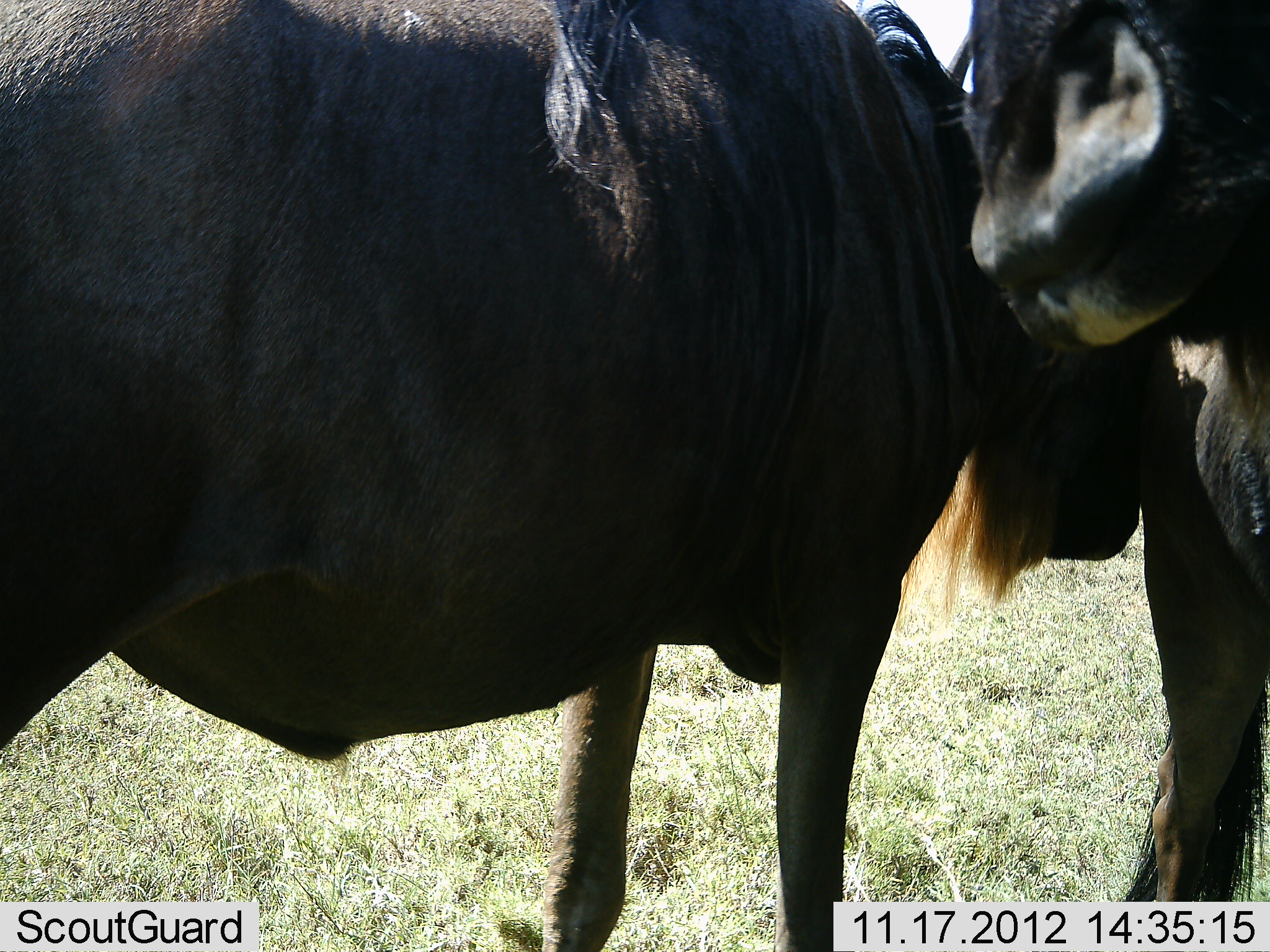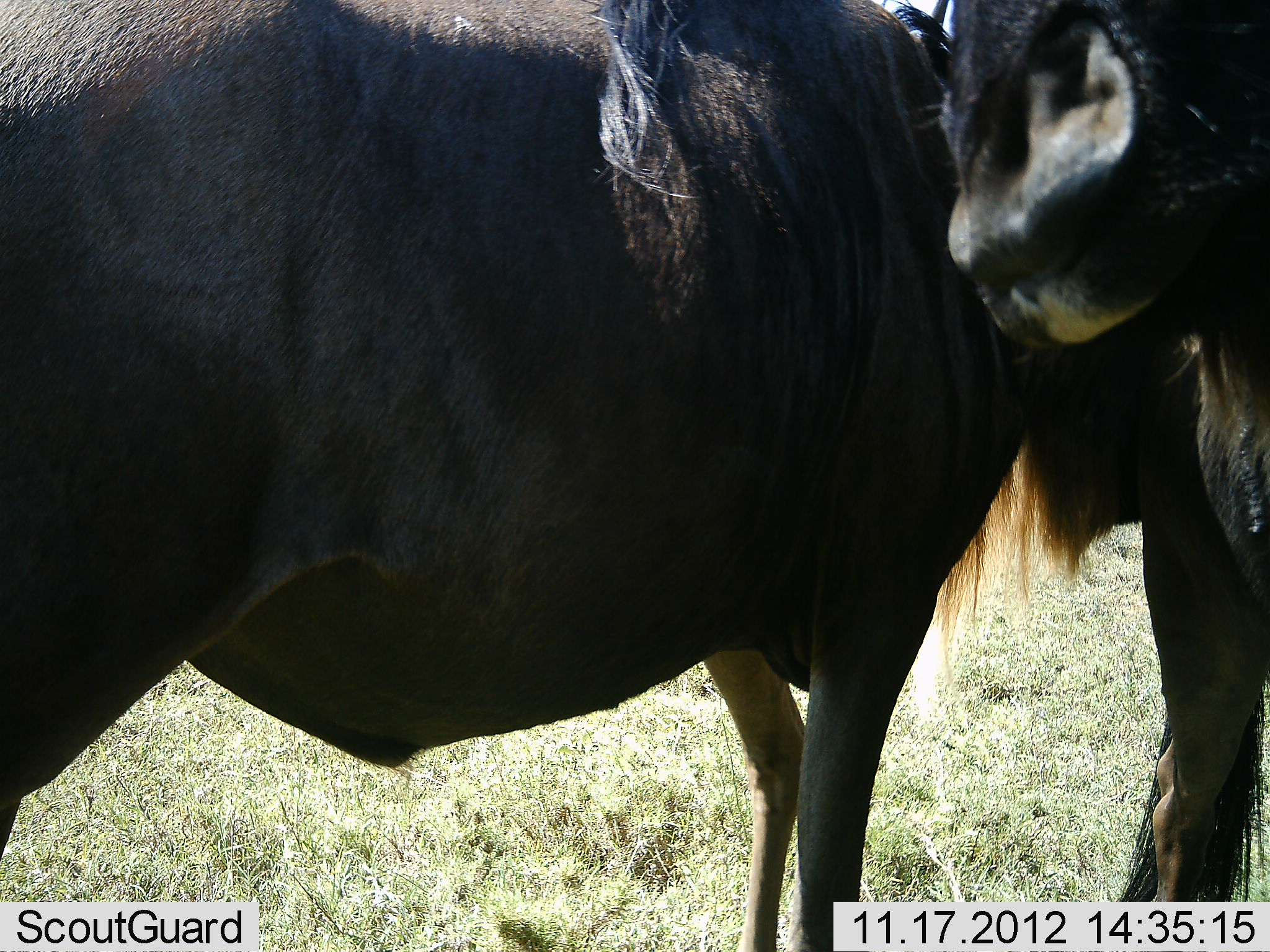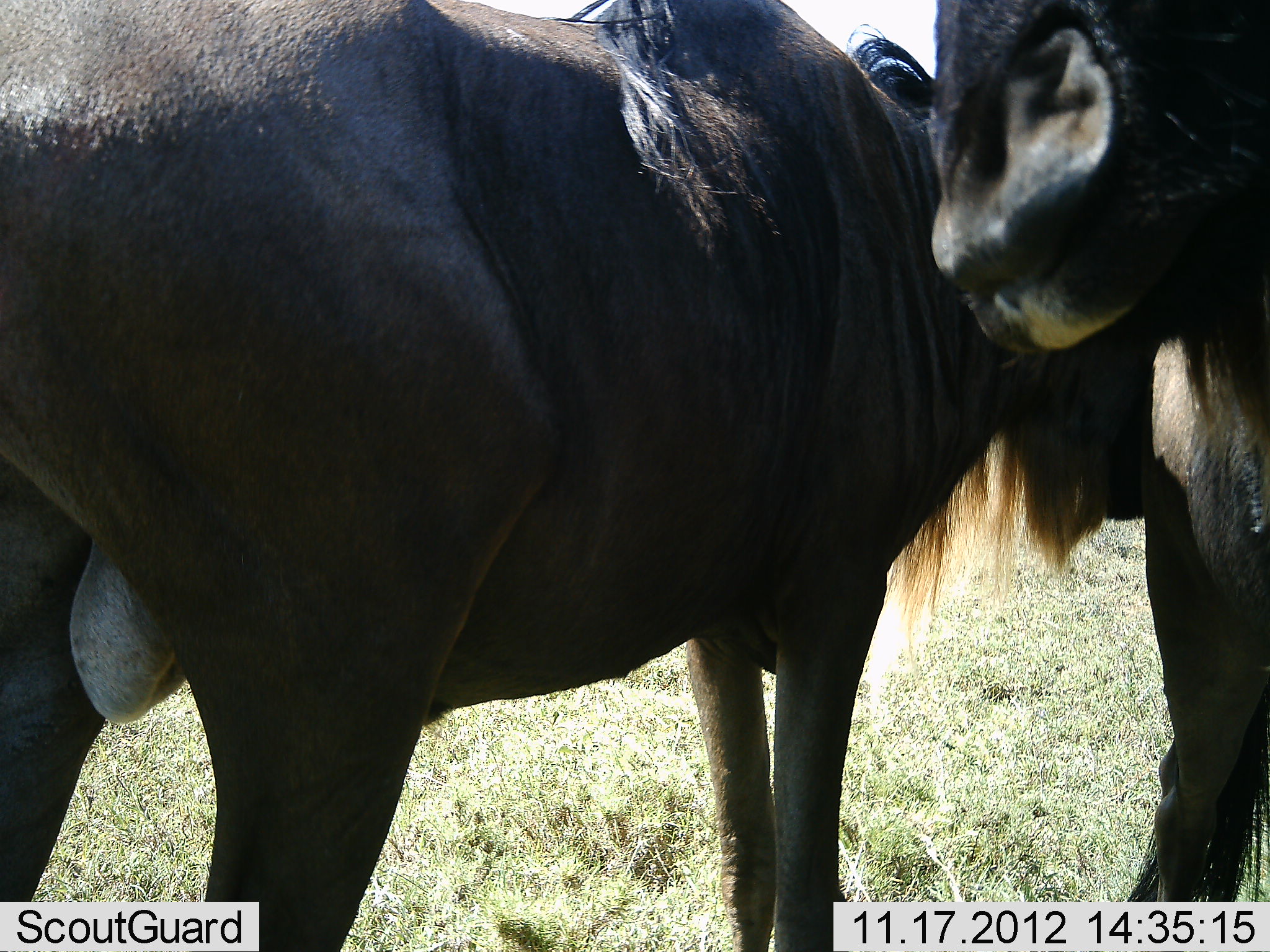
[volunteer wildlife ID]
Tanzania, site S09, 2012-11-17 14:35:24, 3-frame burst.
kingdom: Animalia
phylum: Chordata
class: Mammalia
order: Artiodactyla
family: Bovidae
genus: Connochaetes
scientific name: Connochaetes taurinus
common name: blue wildebeest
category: wildebeest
Wildebeest (blue wildebeest) (Connochaetes taurinus), count 2. Behavior (volunteer vote fractions): standing 82%, resting 0%, moving 15%, interacting 24%. Young present (vote fraction): 0%. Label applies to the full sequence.